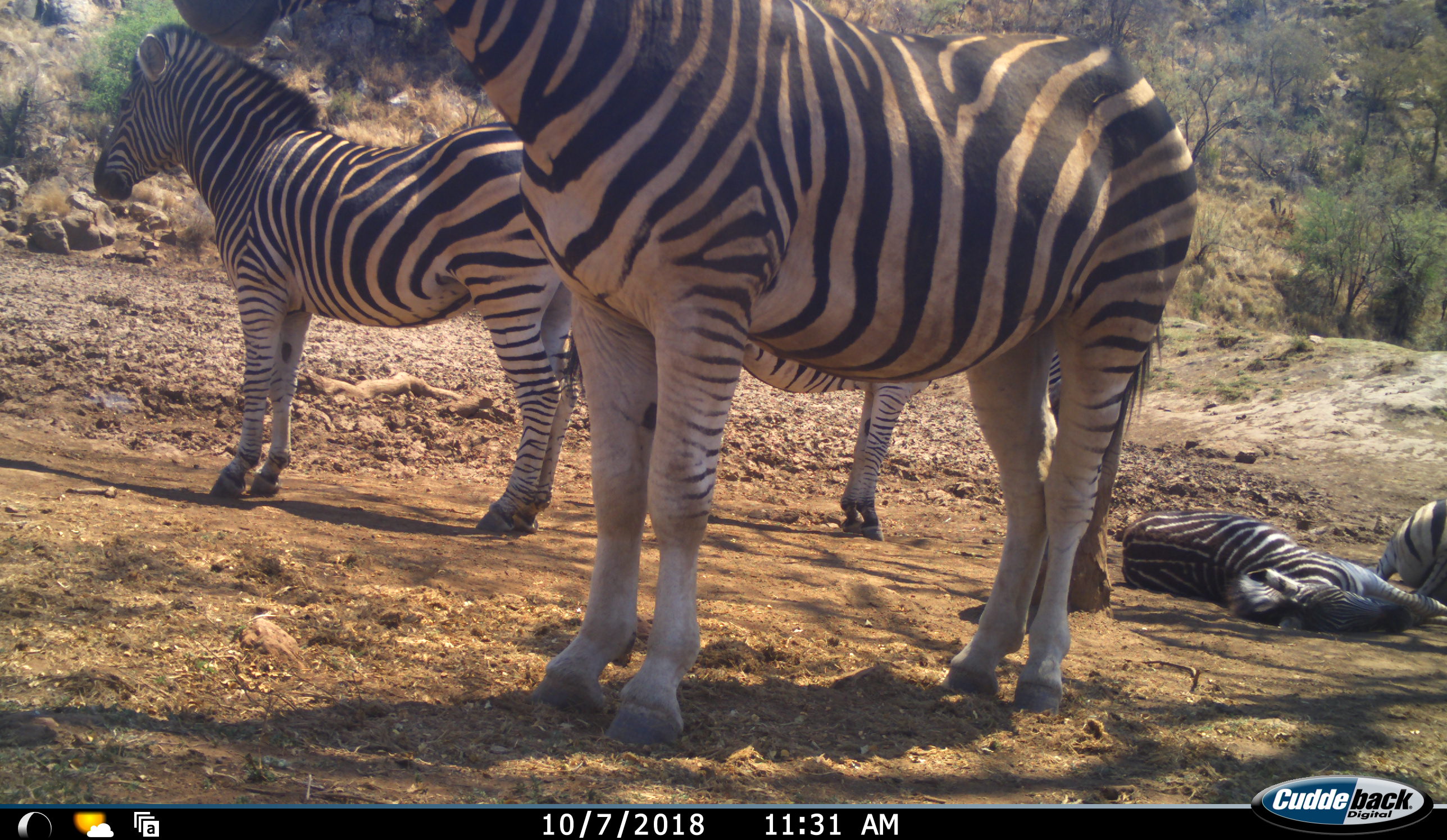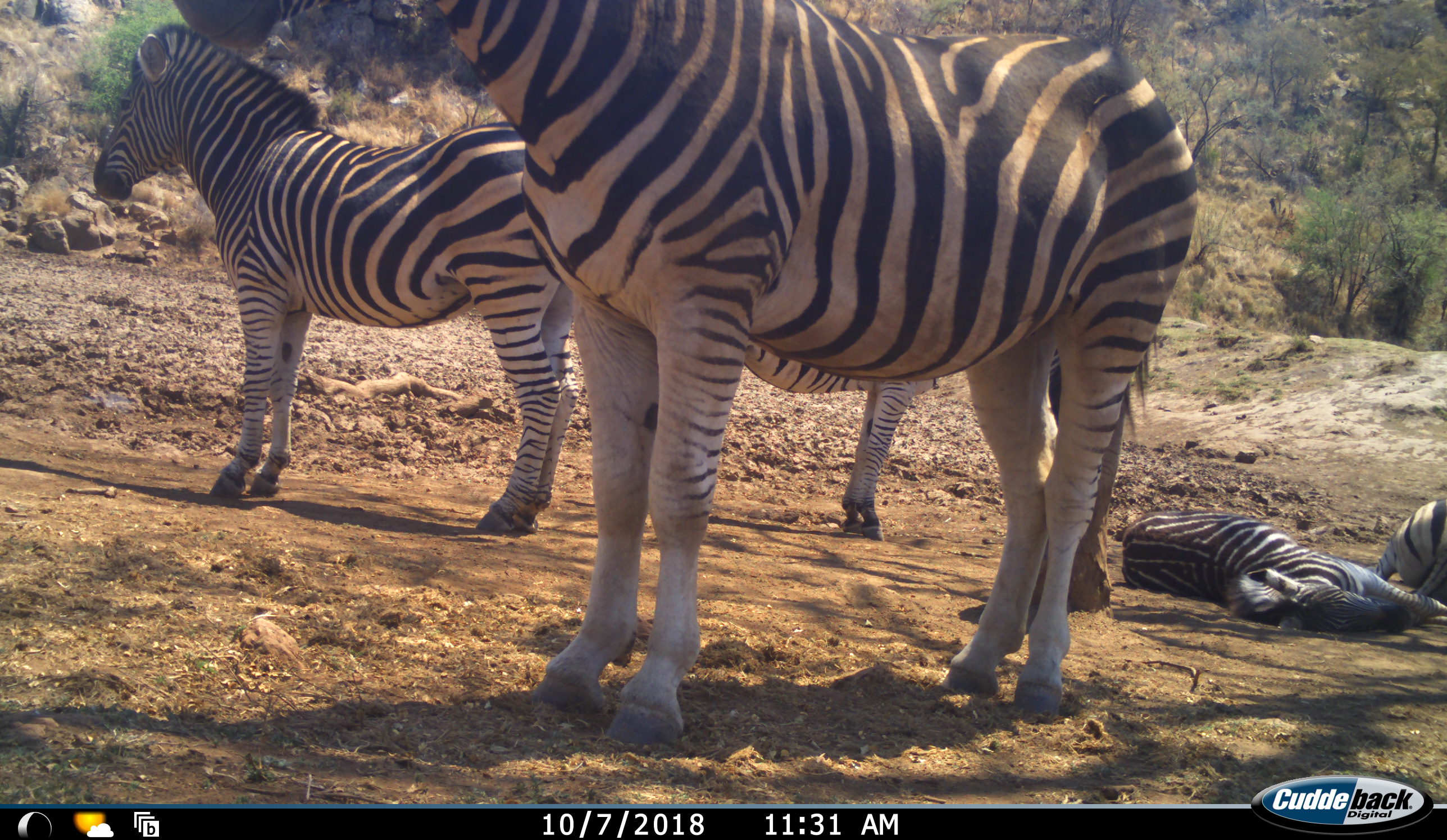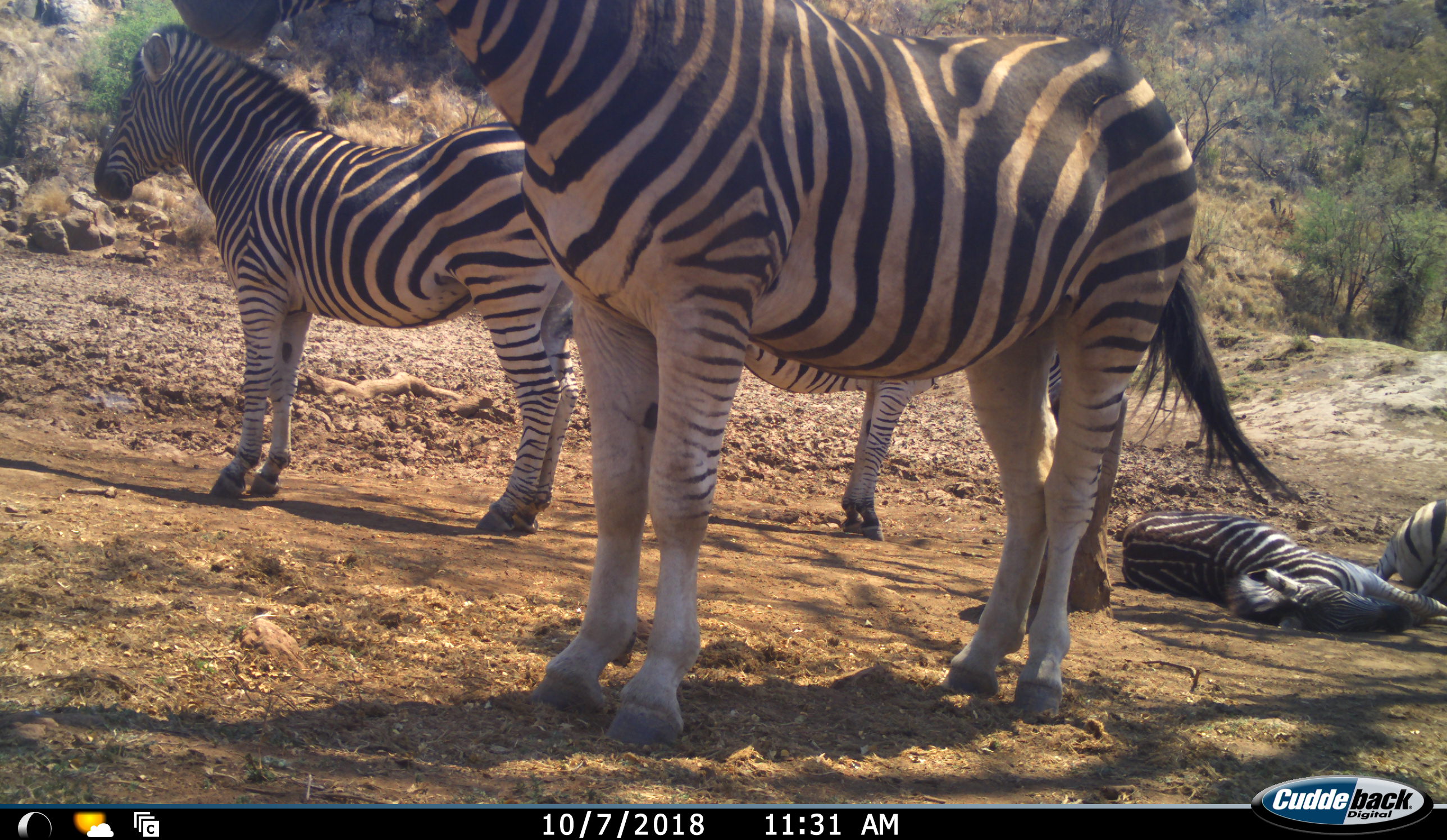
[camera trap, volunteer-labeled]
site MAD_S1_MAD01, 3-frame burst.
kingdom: Animalia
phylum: Chordata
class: Mammalia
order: Perissodactyla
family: Equidae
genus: Equus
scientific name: Equus quagga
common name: plains zebra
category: zebraplains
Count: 5.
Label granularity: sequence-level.